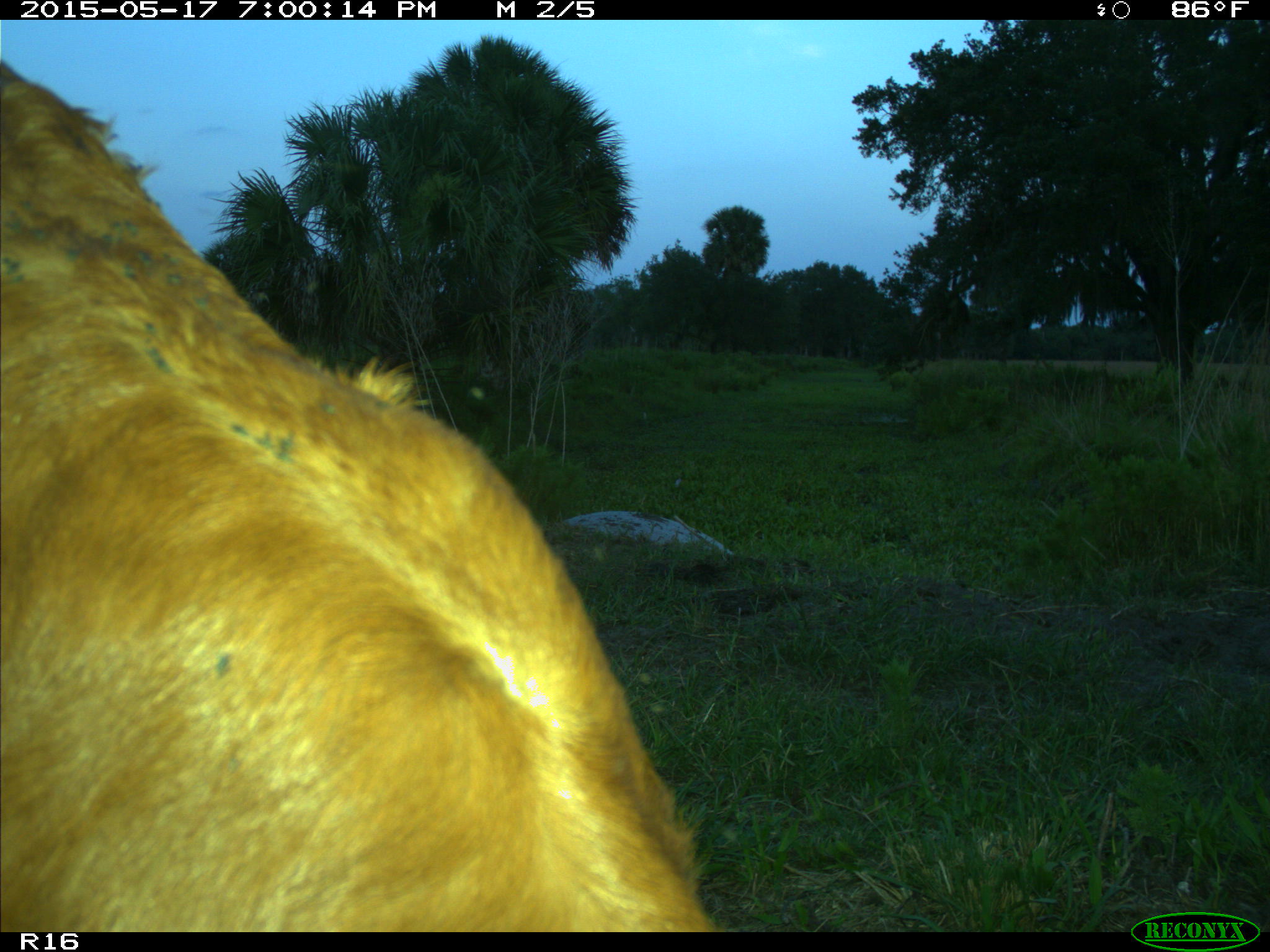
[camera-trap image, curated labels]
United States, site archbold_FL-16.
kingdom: Animalia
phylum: Chordata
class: Mammalia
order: Artiodactyla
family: Bovidae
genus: Bos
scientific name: Bos taurus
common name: domestic cow